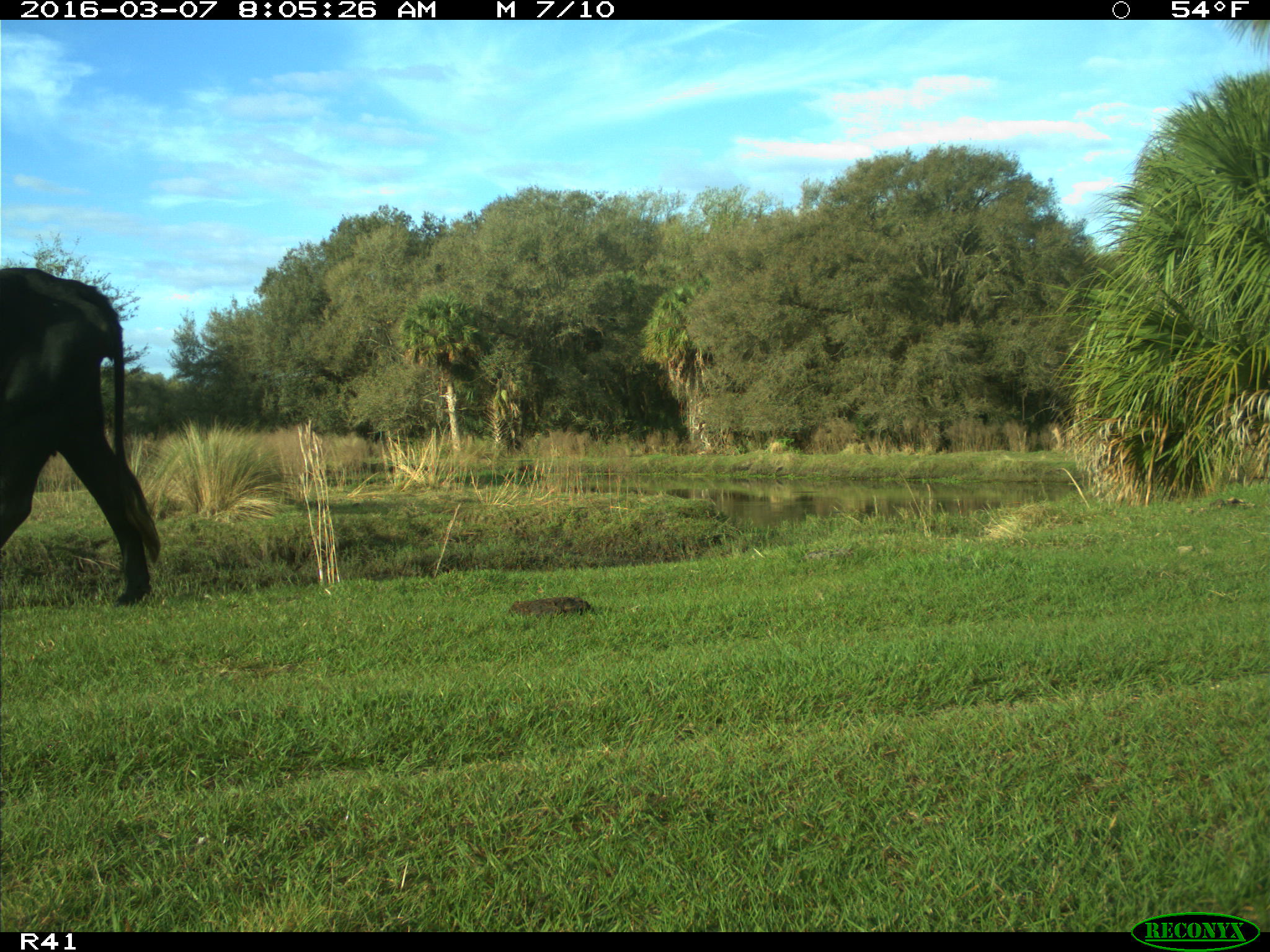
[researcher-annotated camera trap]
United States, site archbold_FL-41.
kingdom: Animalia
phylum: Chordata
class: Mammalia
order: Artiodactyla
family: Bovidae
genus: Bos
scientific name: Bos taurus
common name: domestic cow